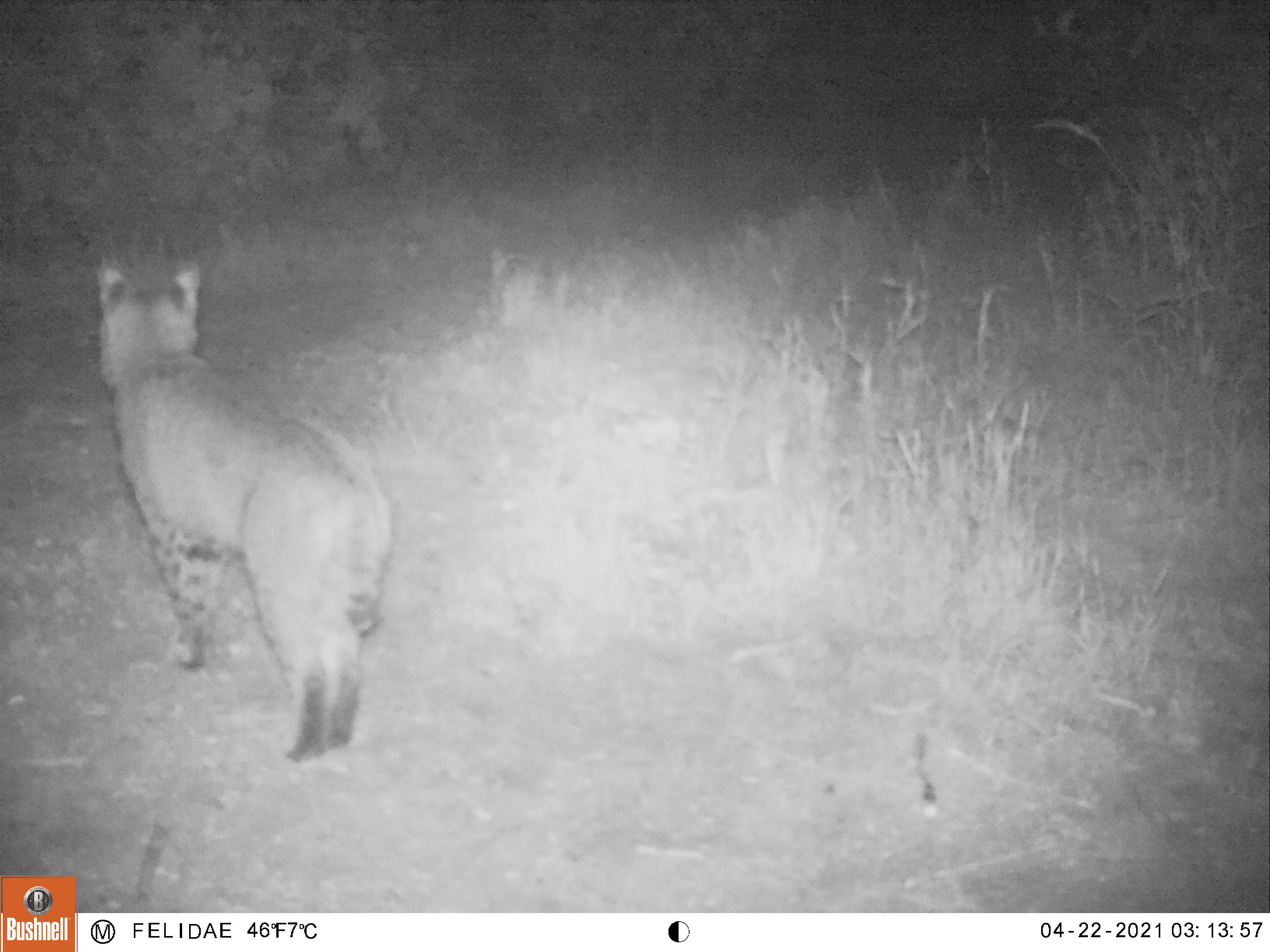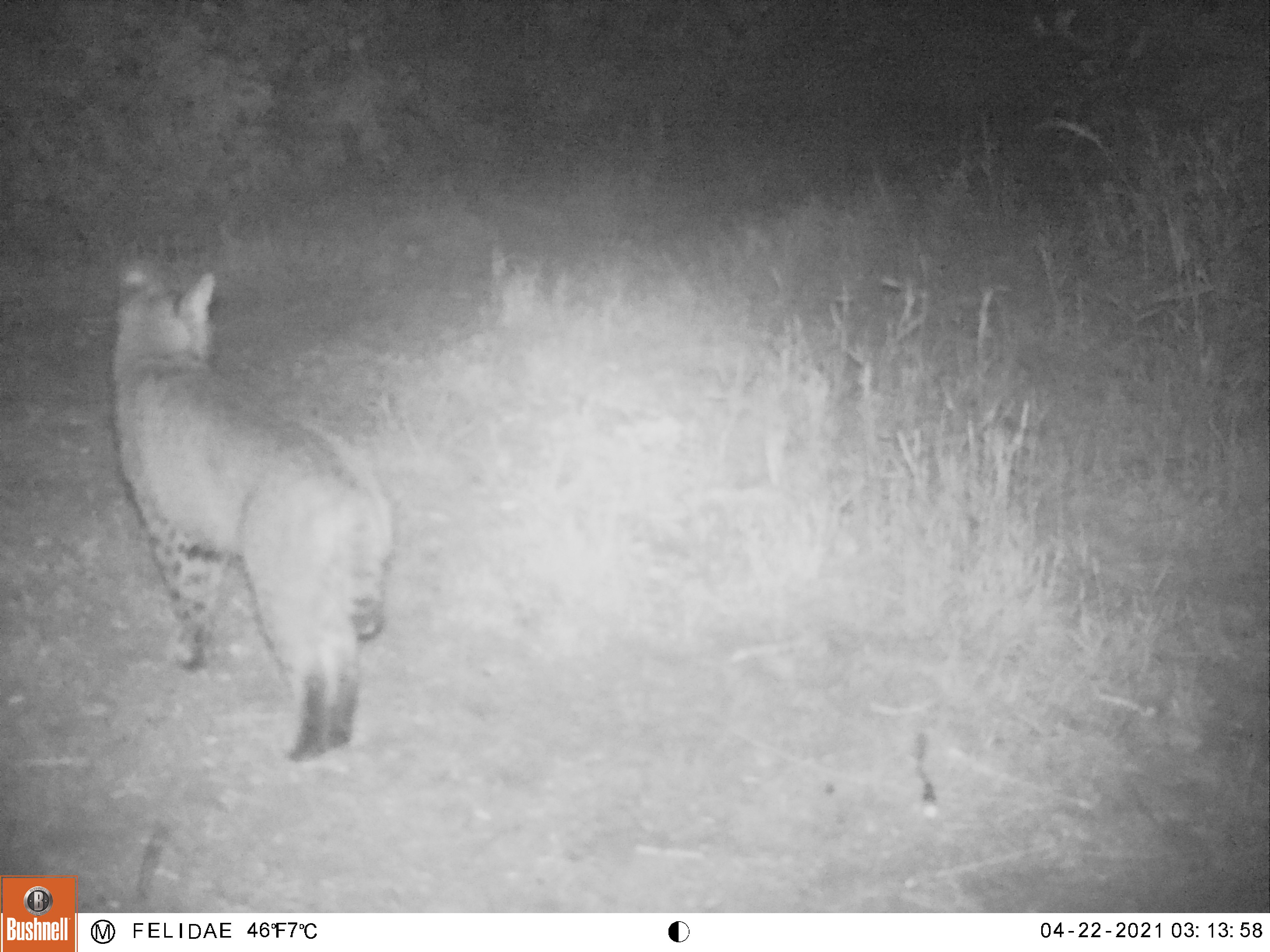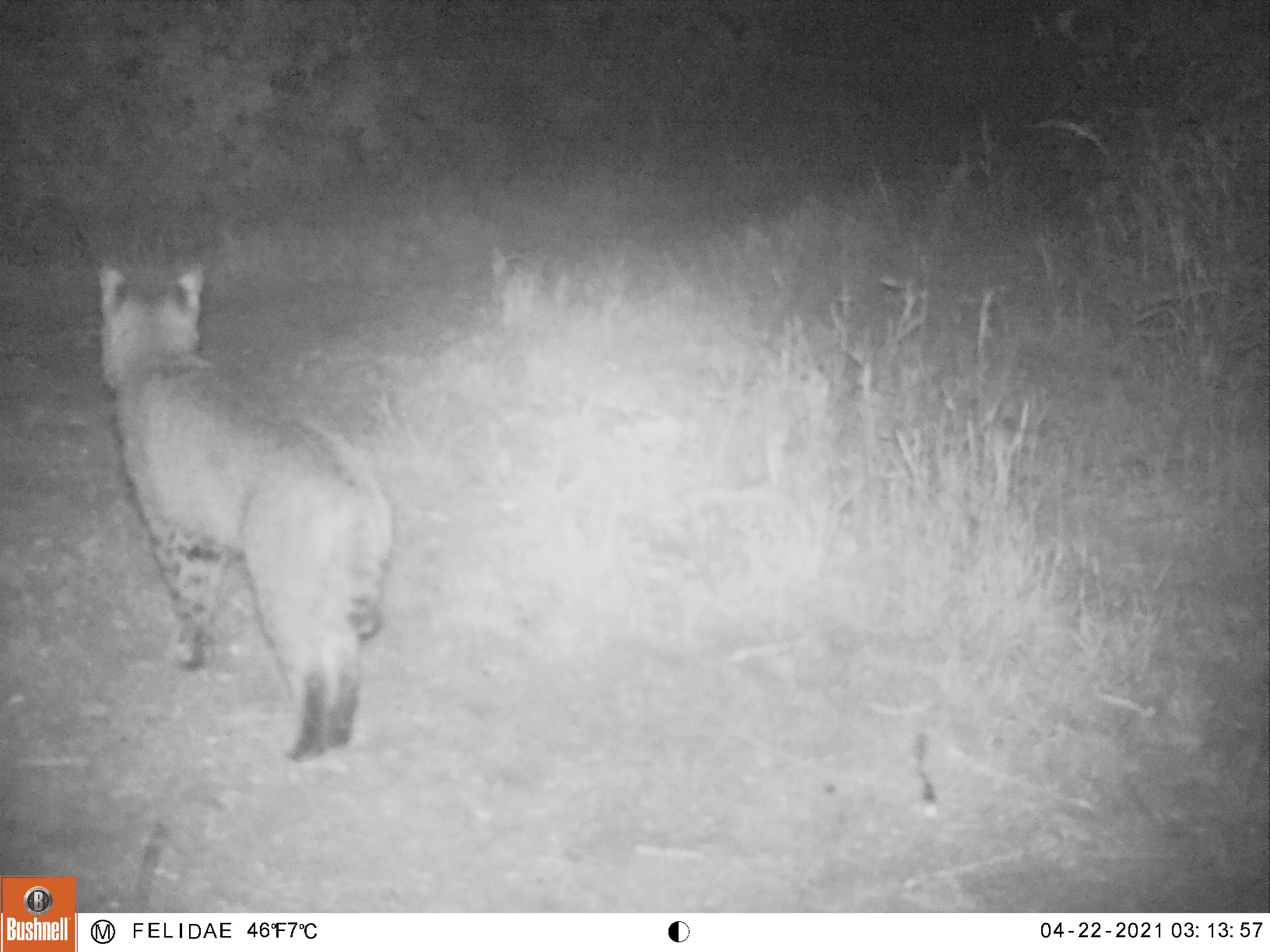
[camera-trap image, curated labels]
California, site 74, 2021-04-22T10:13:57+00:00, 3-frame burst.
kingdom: Animalia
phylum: Chordata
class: Mammalia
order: Carnivora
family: Felidae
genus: Lynx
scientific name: Lynx rufus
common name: bobcat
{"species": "bobcat (Lynx rufus)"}